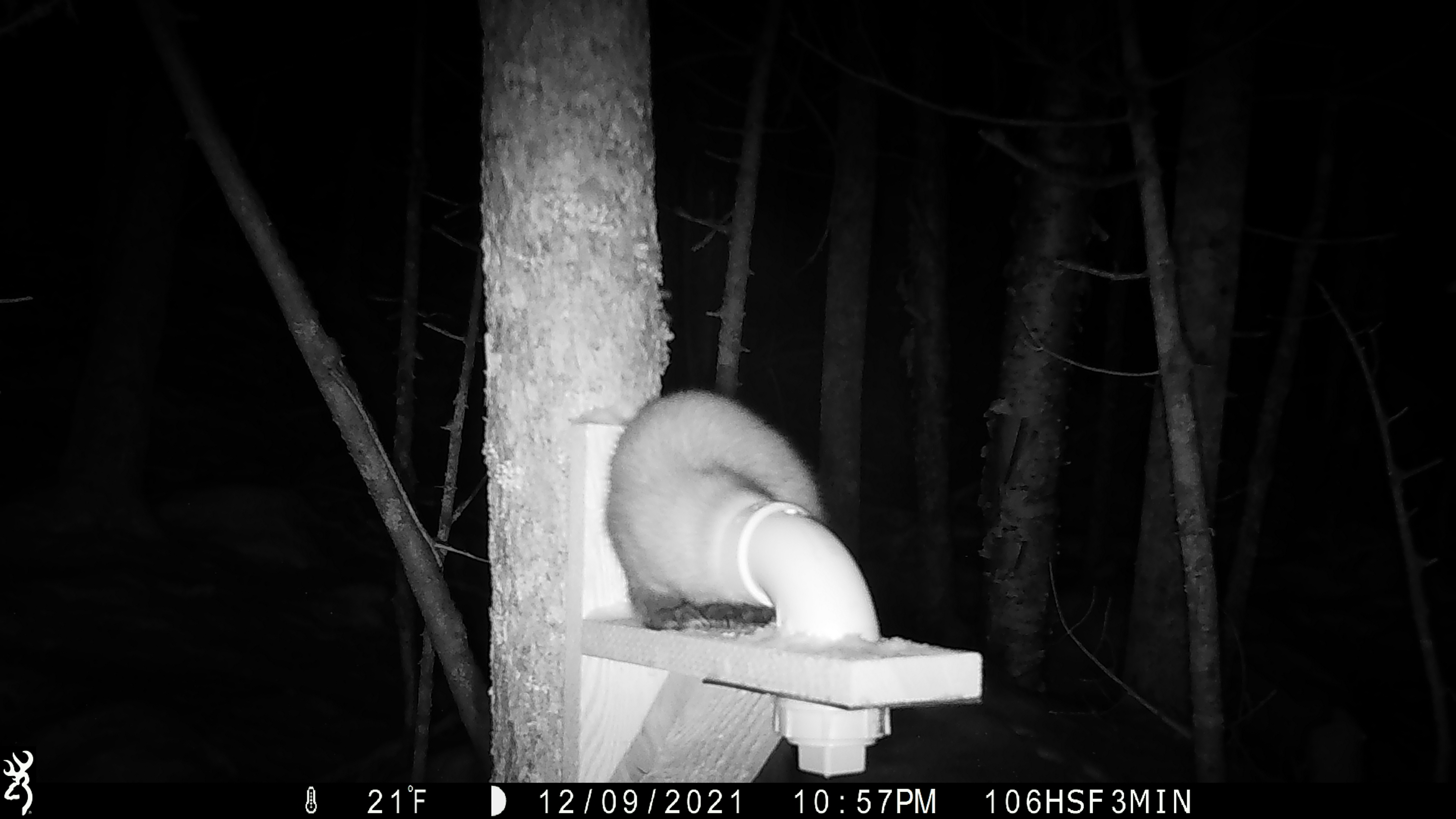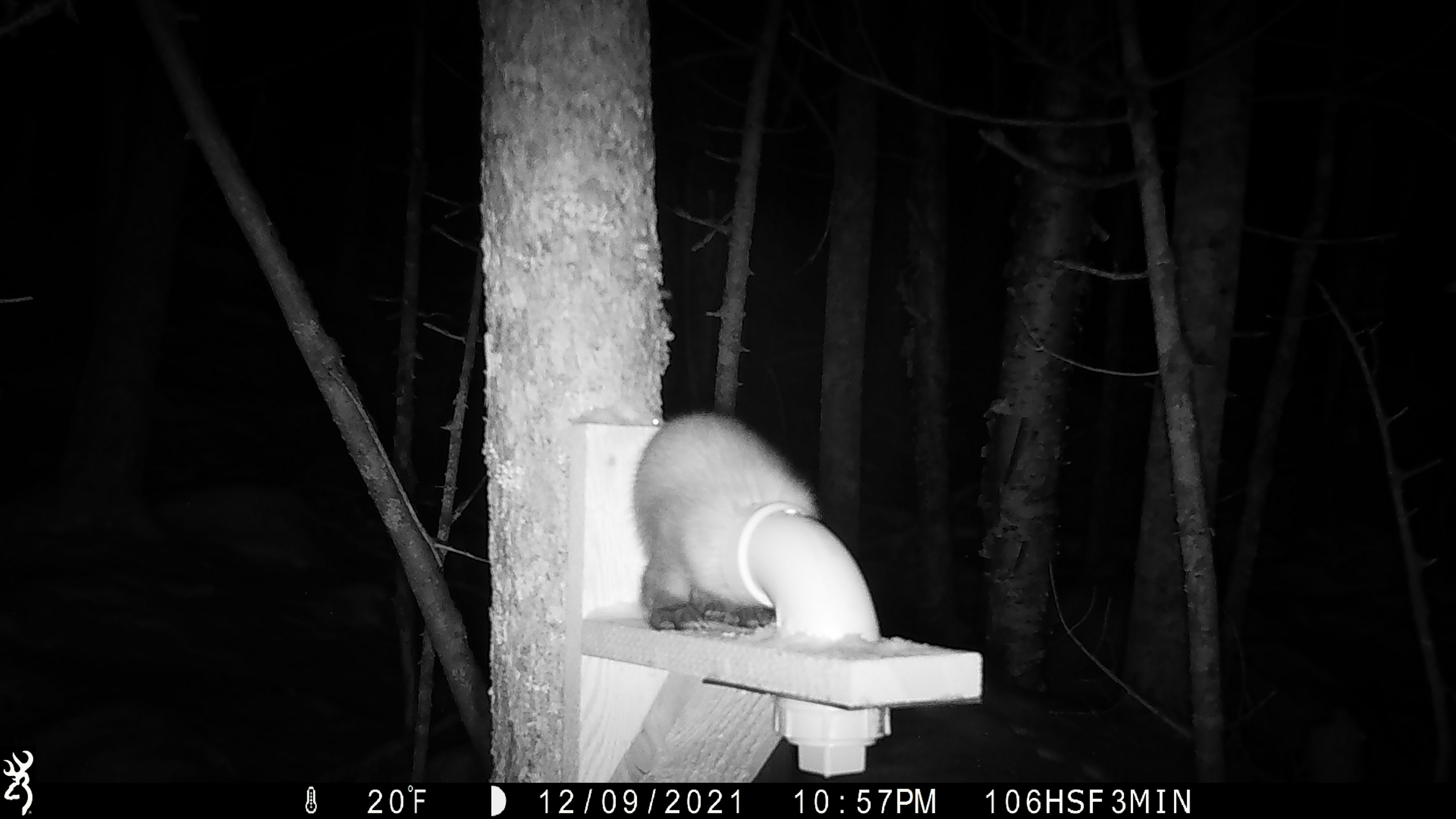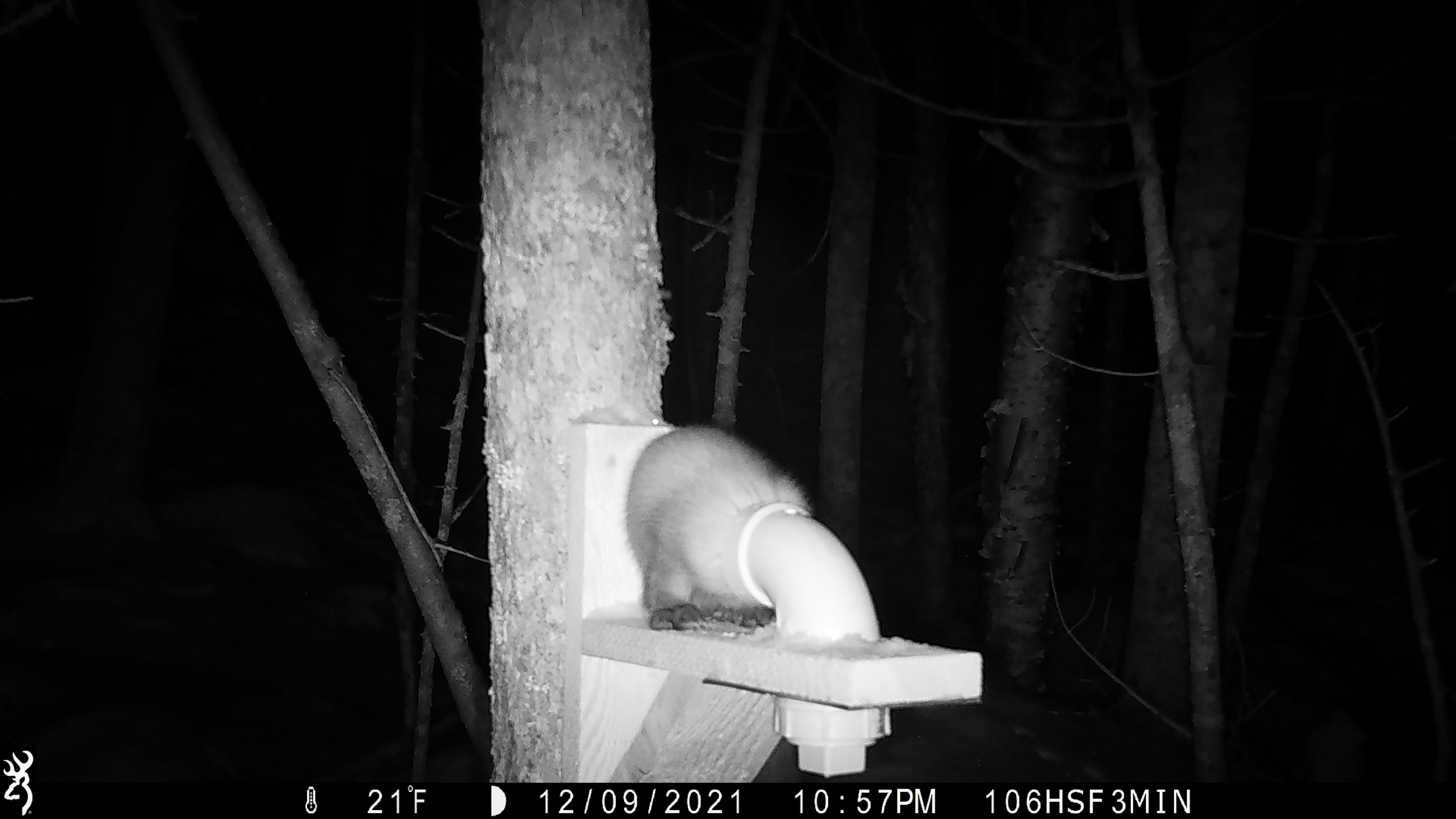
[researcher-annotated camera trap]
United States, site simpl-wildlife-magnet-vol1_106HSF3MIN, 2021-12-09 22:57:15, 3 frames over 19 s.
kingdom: Animalia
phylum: Chordata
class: Mammalia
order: Carnivora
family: Mustelidae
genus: Martes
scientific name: Martes americana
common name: american marten